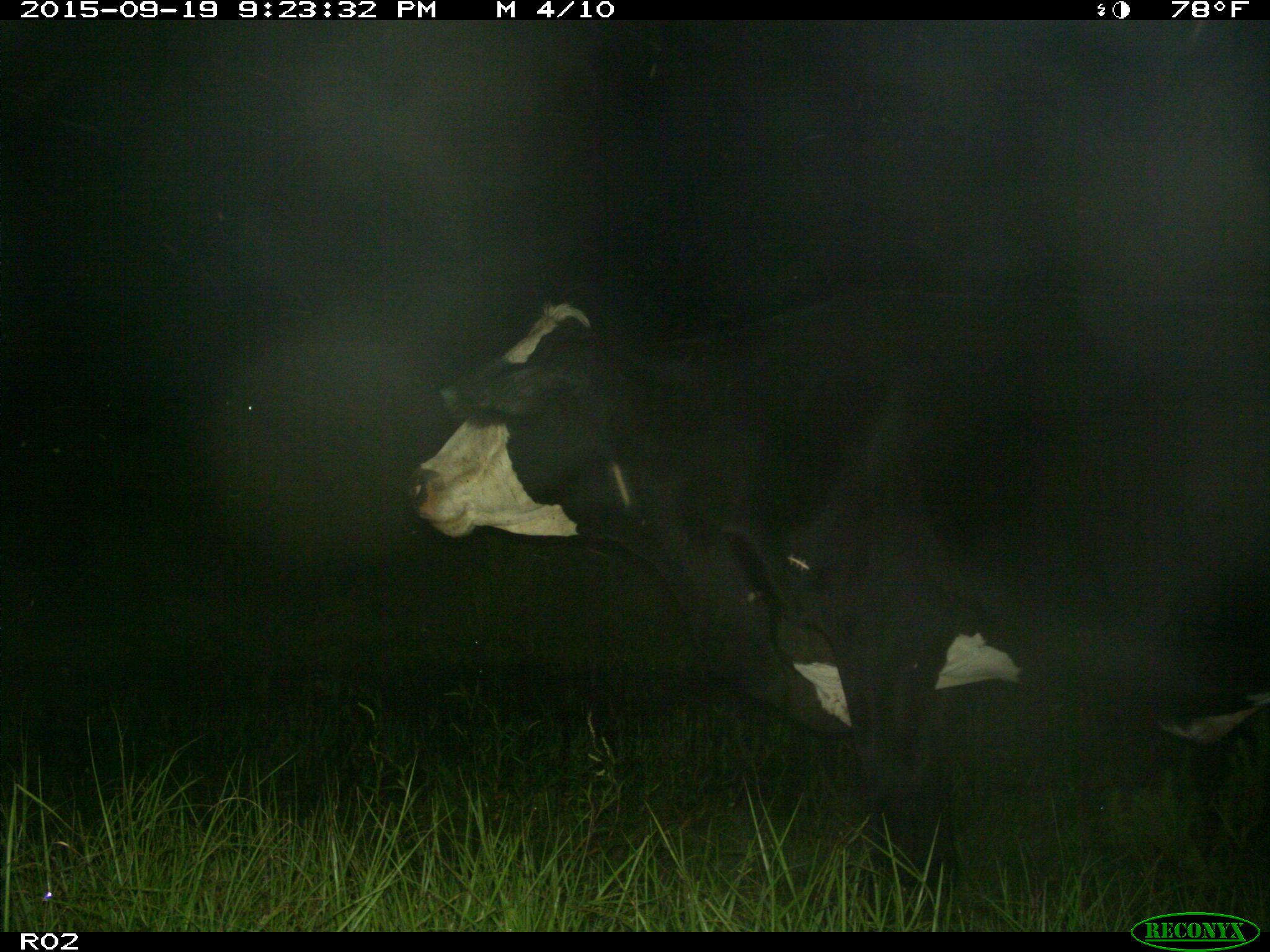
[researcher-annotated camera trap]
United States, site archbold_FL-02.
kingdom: Animalia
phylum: Chordata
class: Mammalia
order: Artiodactyla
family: Bovidae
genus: Bos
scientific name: Bos taurus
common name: domestic cow